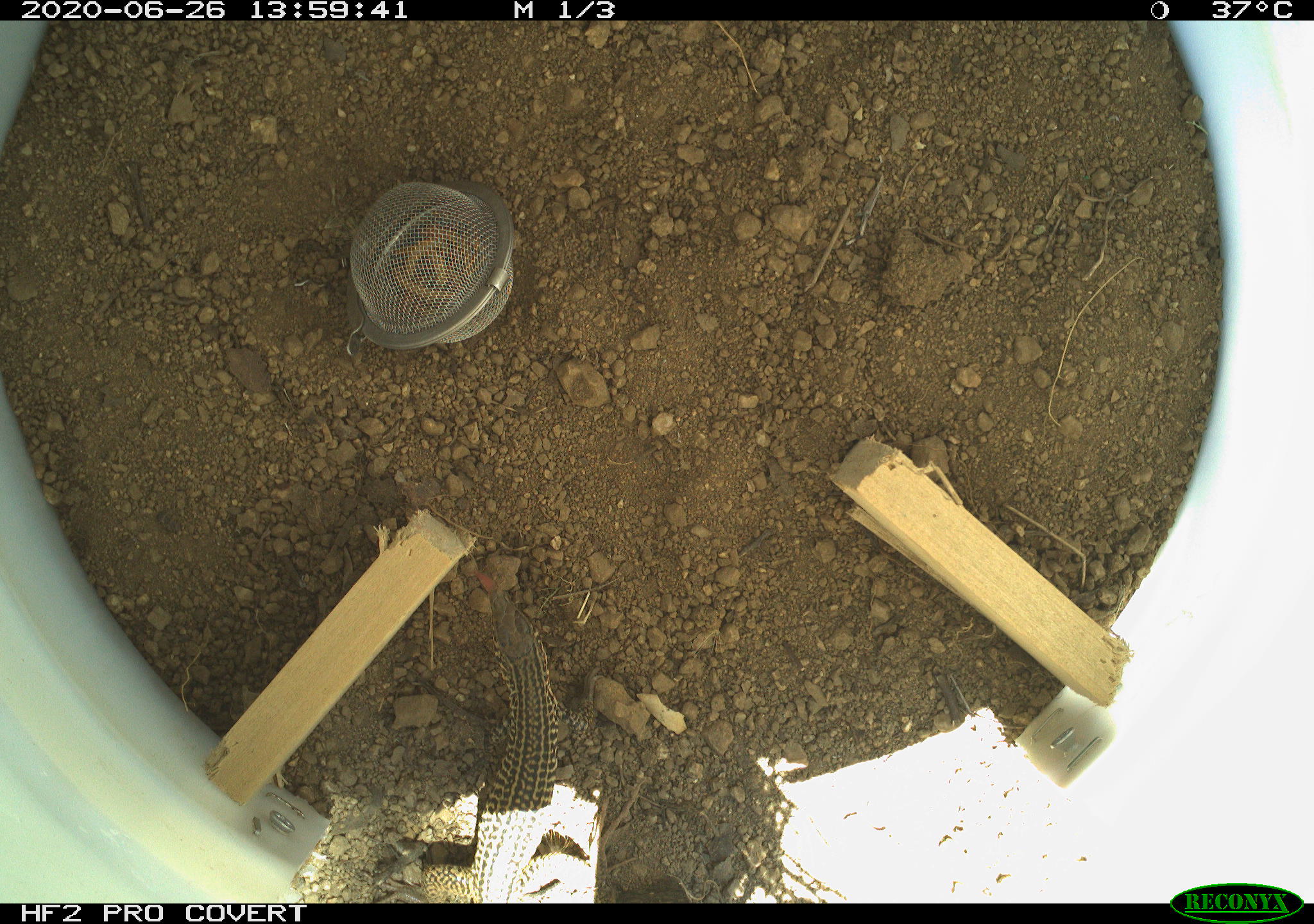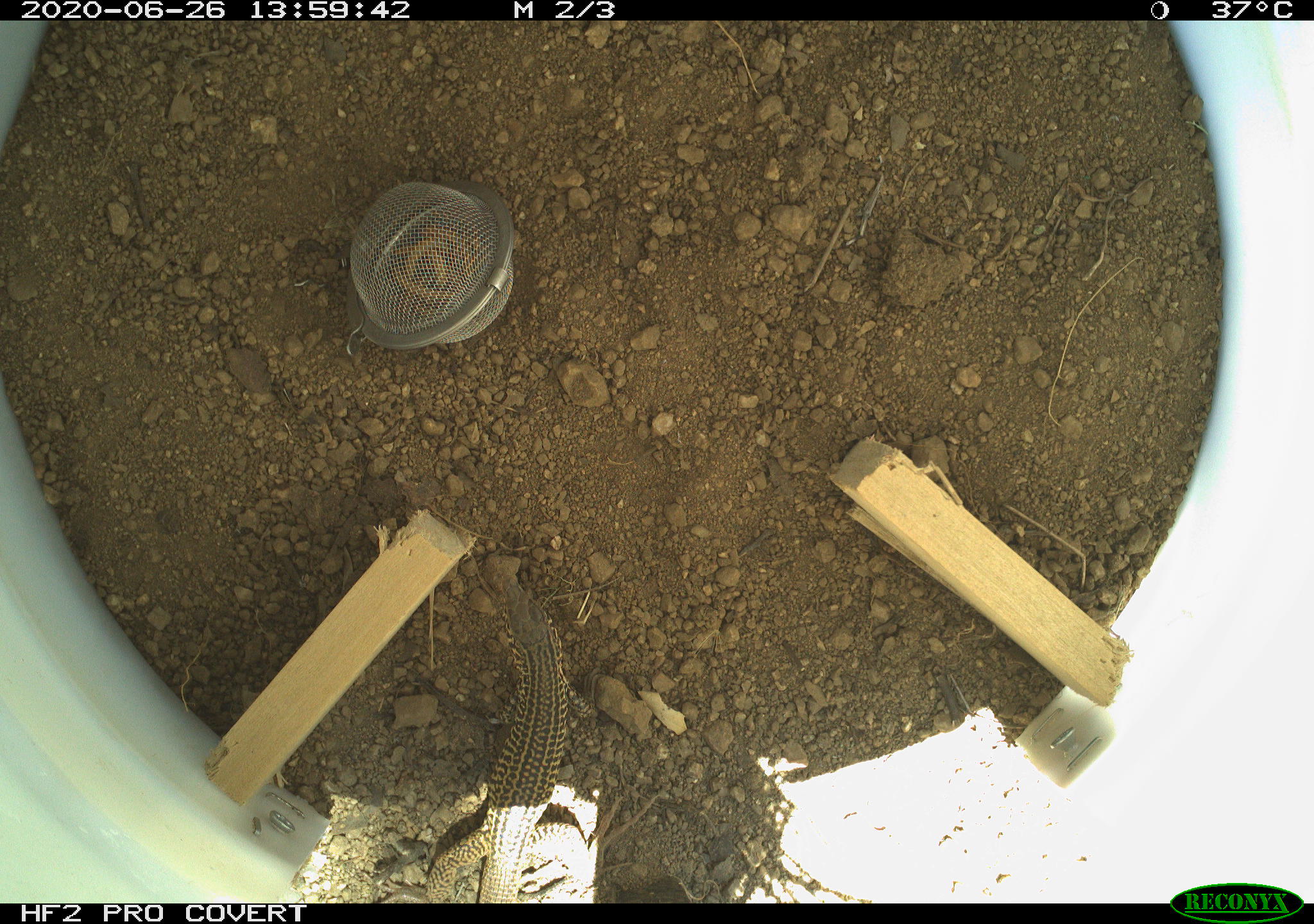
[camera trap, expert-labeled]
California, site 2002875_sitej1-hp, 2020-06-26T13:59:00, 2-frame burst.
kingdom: Animalia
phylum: Chordata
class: Reptilia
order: Squamata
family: Teiidae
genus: Aspidoscelis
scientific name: Aspidoscelis tigris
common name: western whiptail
Western whiptail (Aspidoscelis tigris).